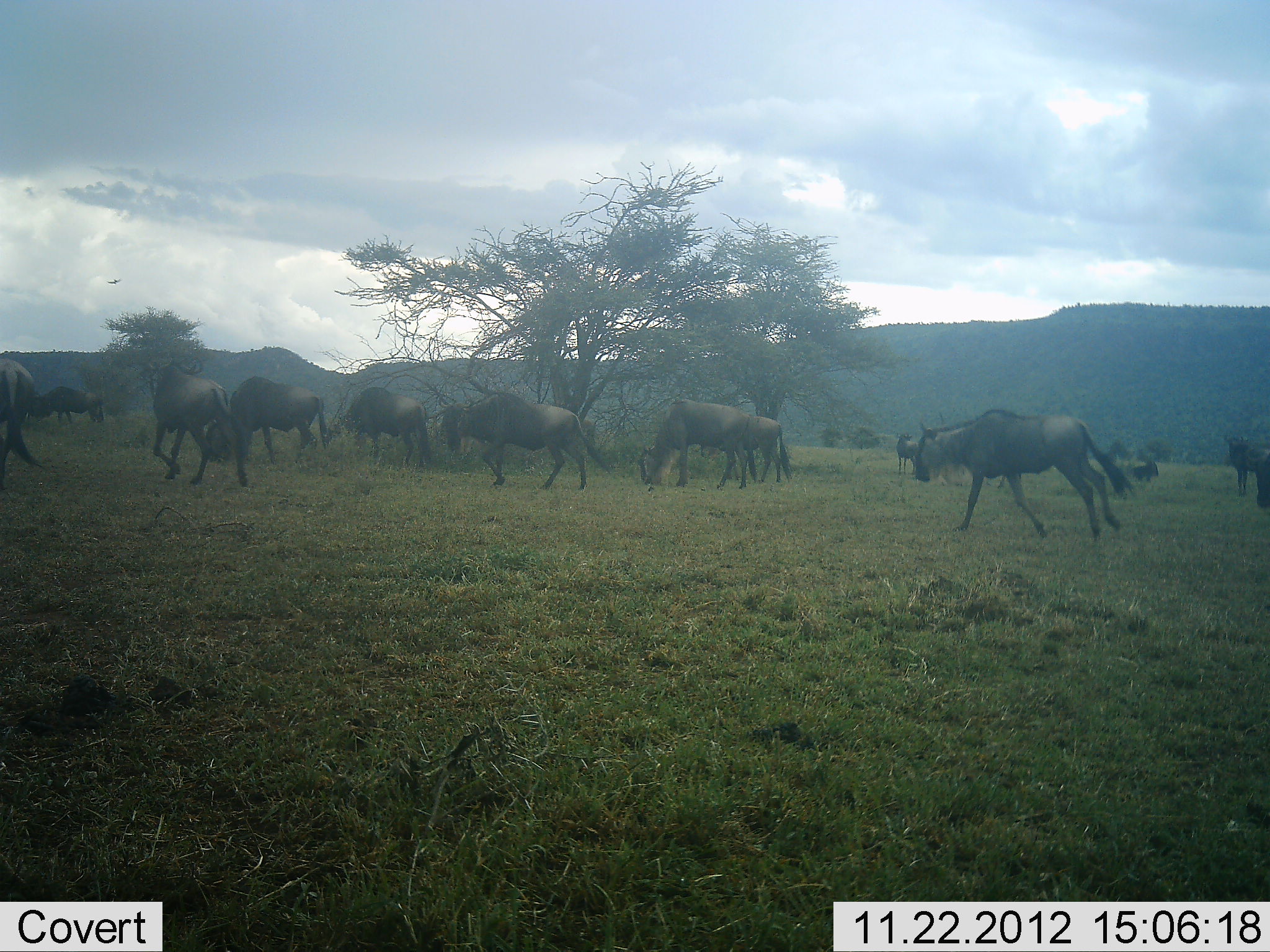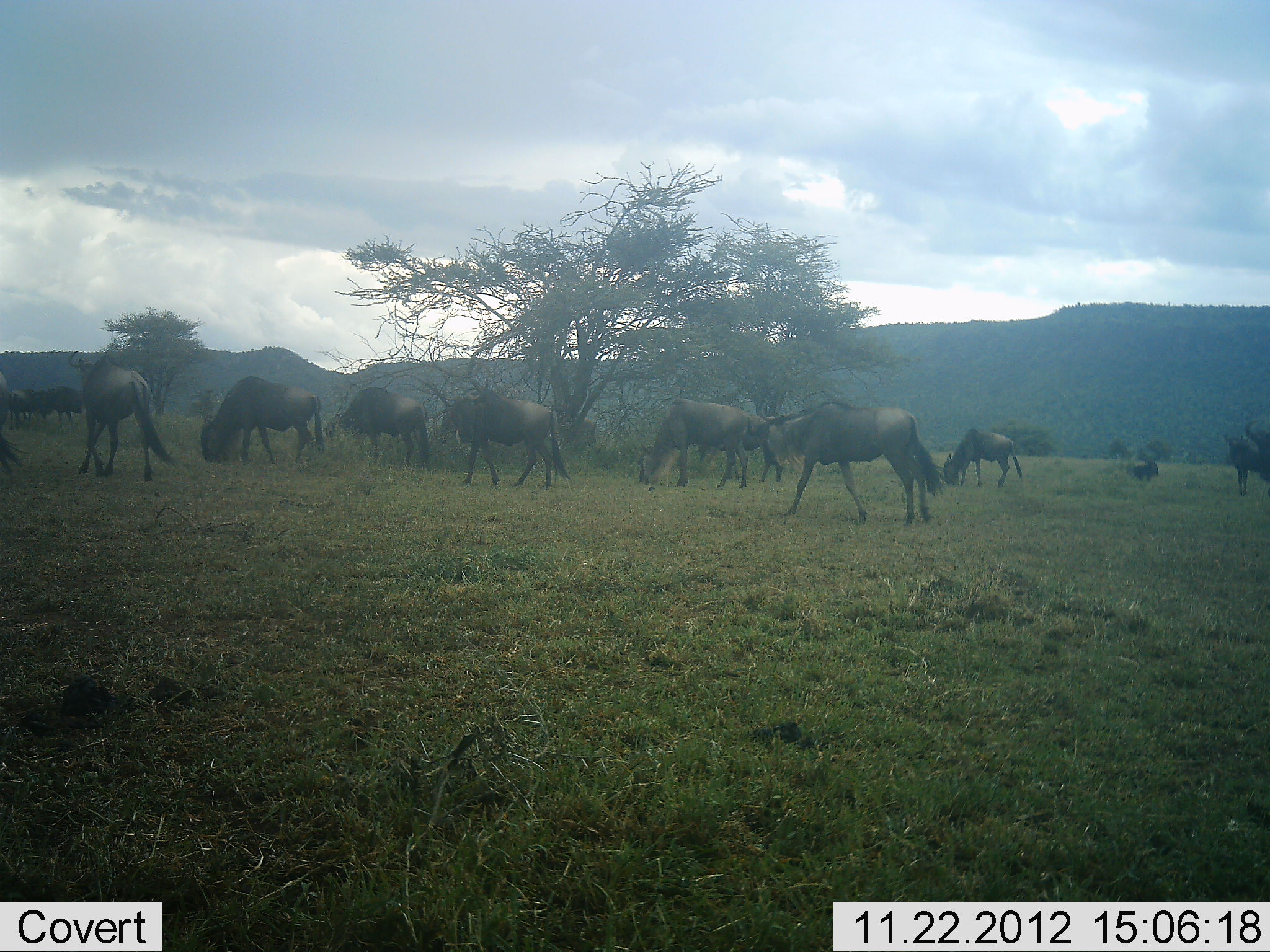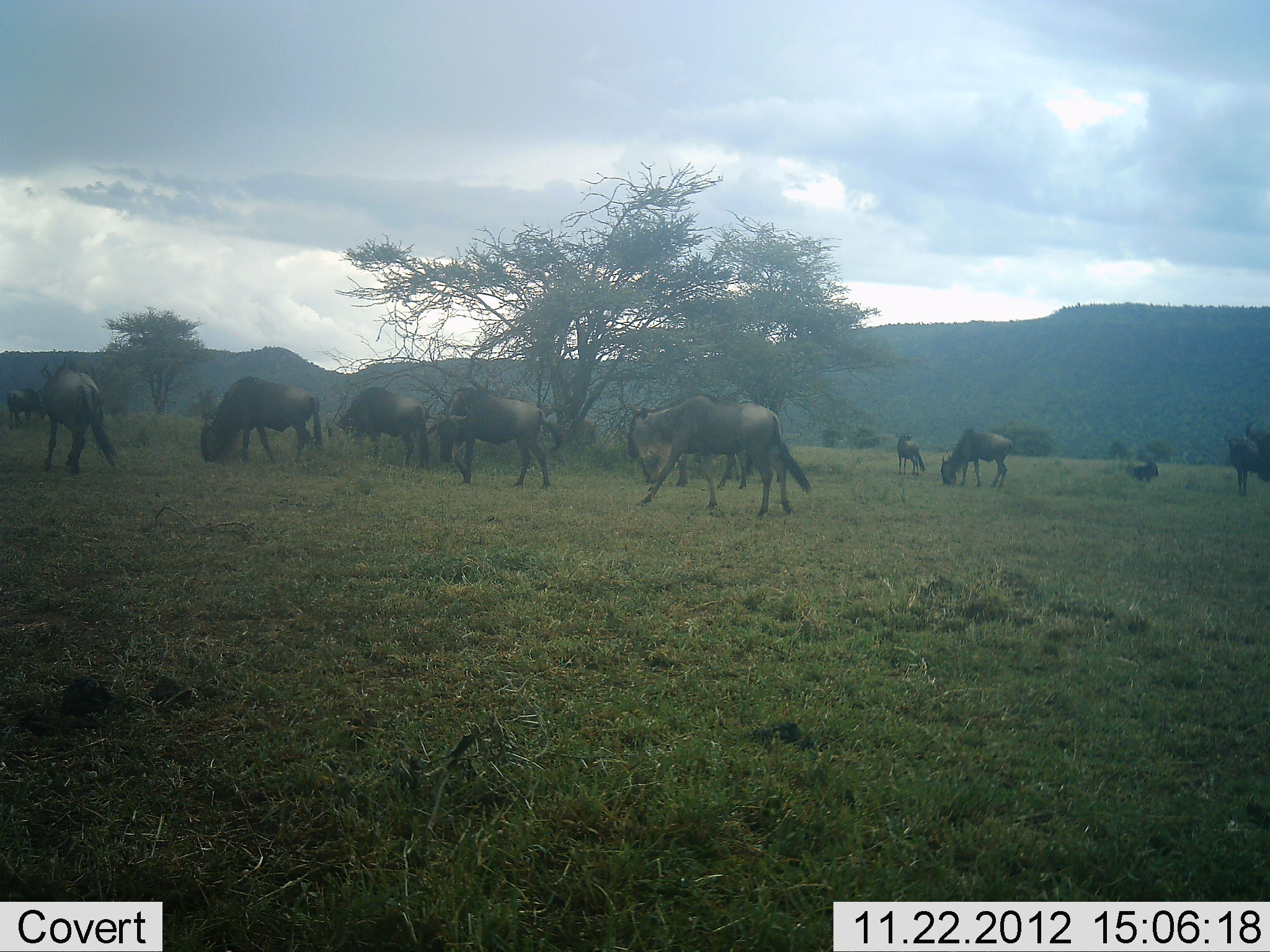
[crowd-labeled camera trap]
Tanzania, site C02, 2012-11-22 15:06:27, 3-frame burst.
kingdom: Animalia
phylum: Chordata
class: Mammalia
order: Artiodactyla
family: Bovidae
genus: Connochaetes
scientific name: Connochaetes taurinus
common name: blue wildebeest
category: wildebeest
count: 11-50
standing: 48%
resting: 20%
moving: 88%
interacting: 0%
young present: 4%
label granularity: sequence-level